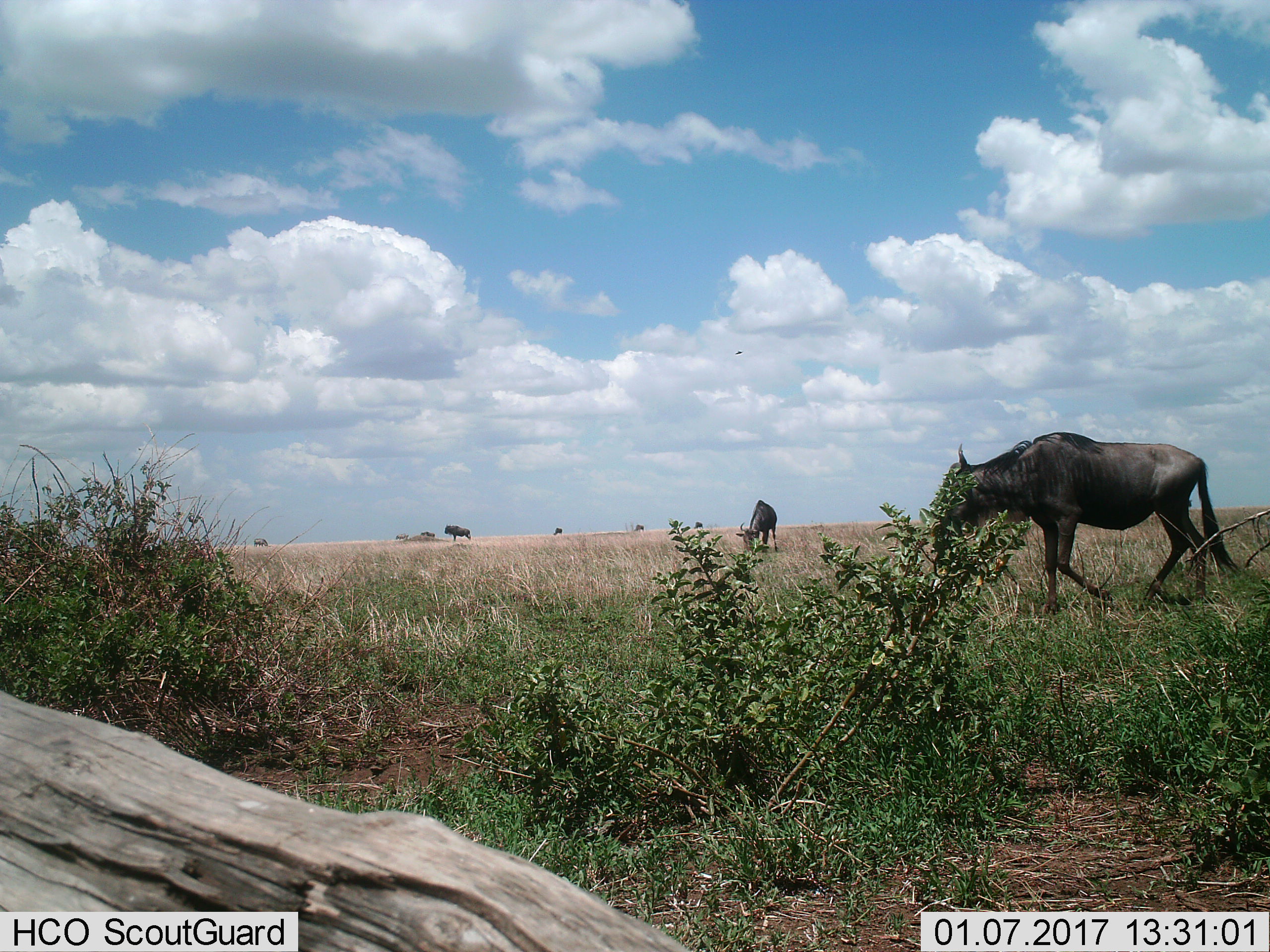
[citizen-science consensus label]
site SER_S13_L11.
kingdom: Animalia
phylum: Chordata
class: Mammalia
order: Artiodactyla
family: Bovidae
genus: Connochaetes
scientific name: Connochaetes taurinus taurinus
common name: blue wildebeest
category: wildebeestblue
Wildebeestblue (blue wildebeest) (Connochaetes taurinus taurinus), count 6. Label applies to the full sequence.